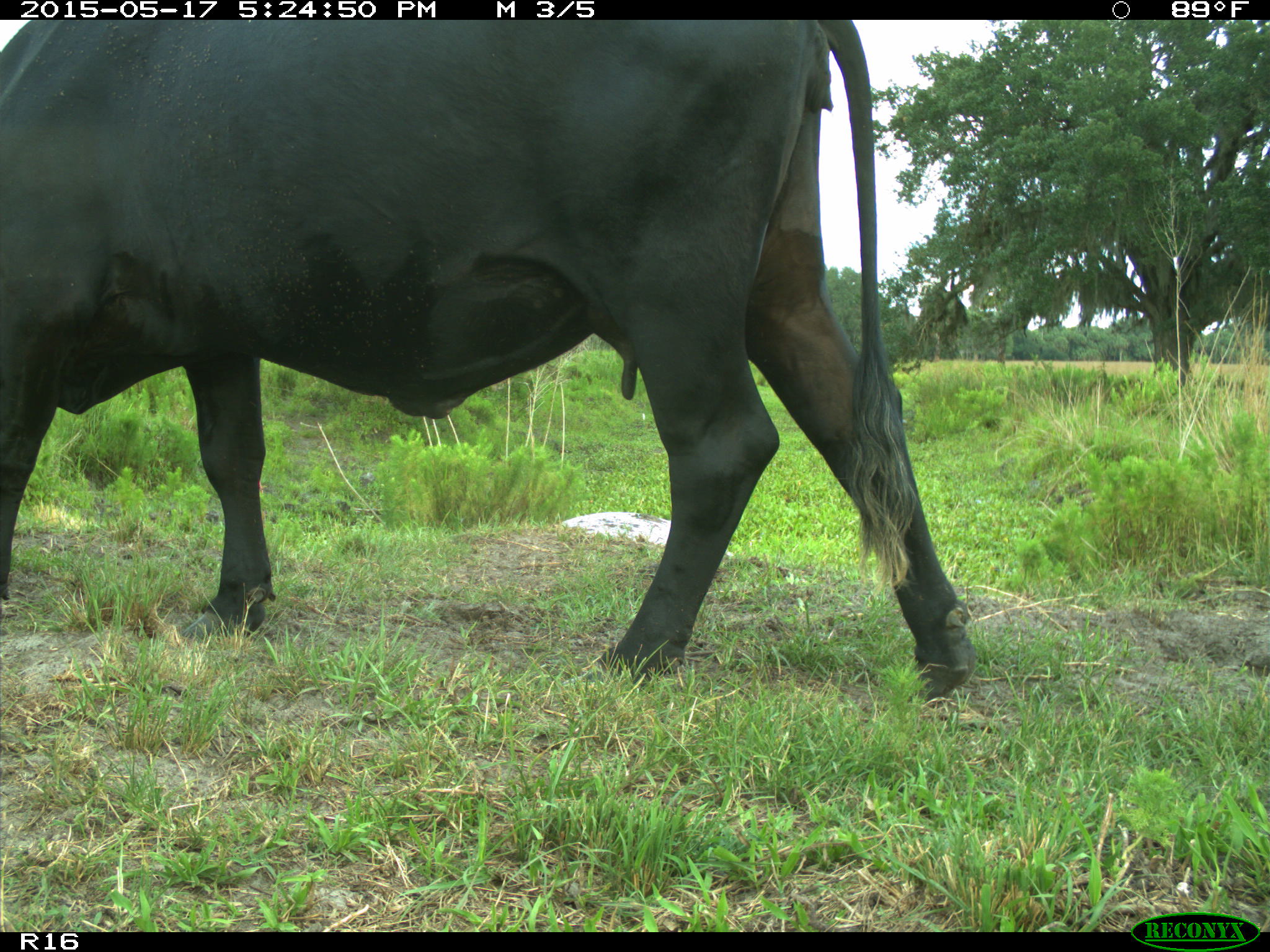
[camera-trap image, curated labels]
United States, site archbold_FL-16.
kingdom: Animalia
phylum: Chordata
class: Mammalia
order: Artiodactyla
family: Bovidae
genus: Bos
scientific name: Bos taurus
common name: domestic cow